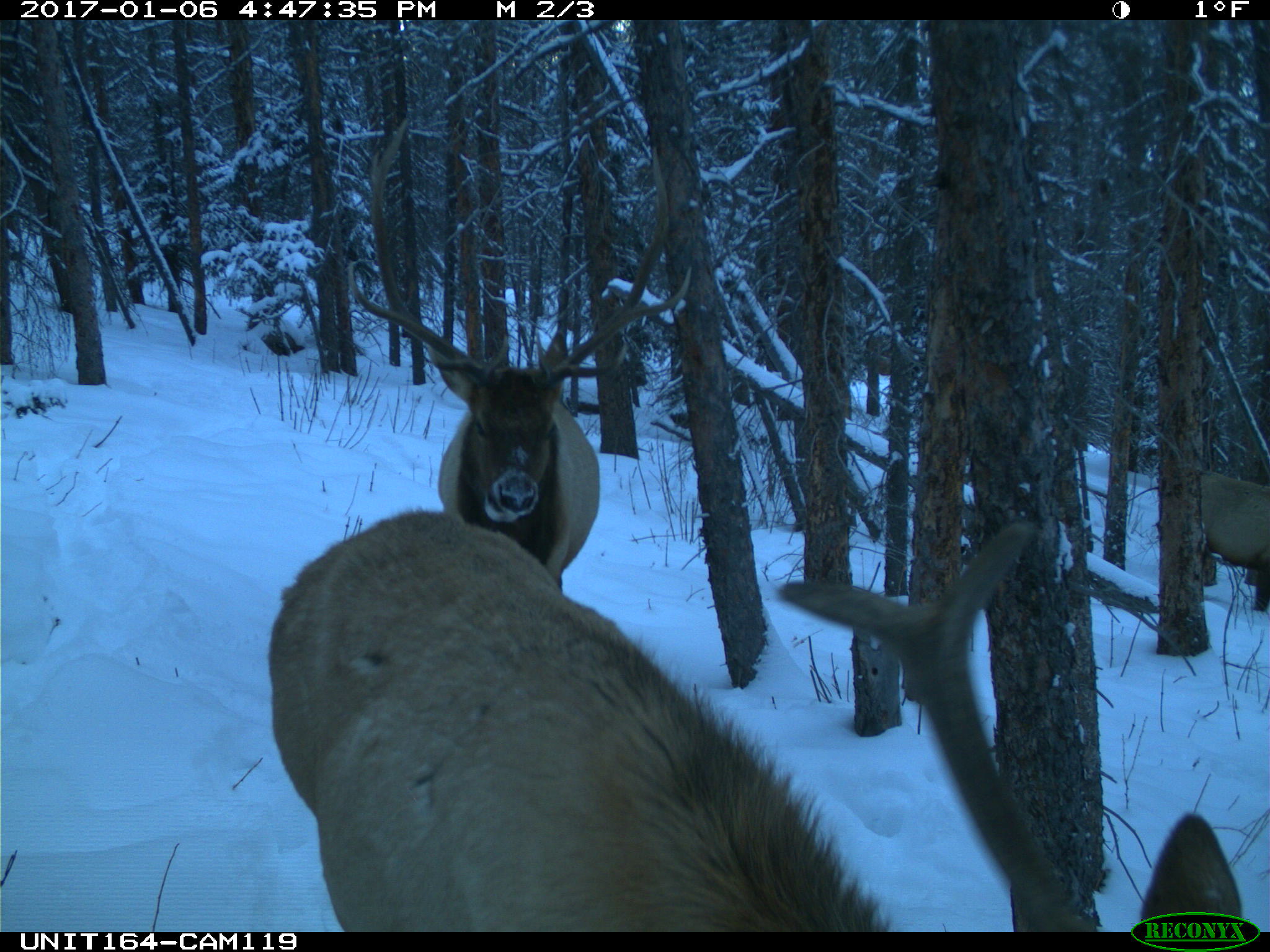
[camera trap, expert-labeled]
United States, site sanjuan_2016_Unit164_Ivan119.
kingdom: Animalia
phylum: Chordata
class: Mammalia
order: Artiodactyla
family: Cervidae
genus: Cervus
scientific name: Cervus elaphus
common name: red deer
Cervus elaphus (red deer).